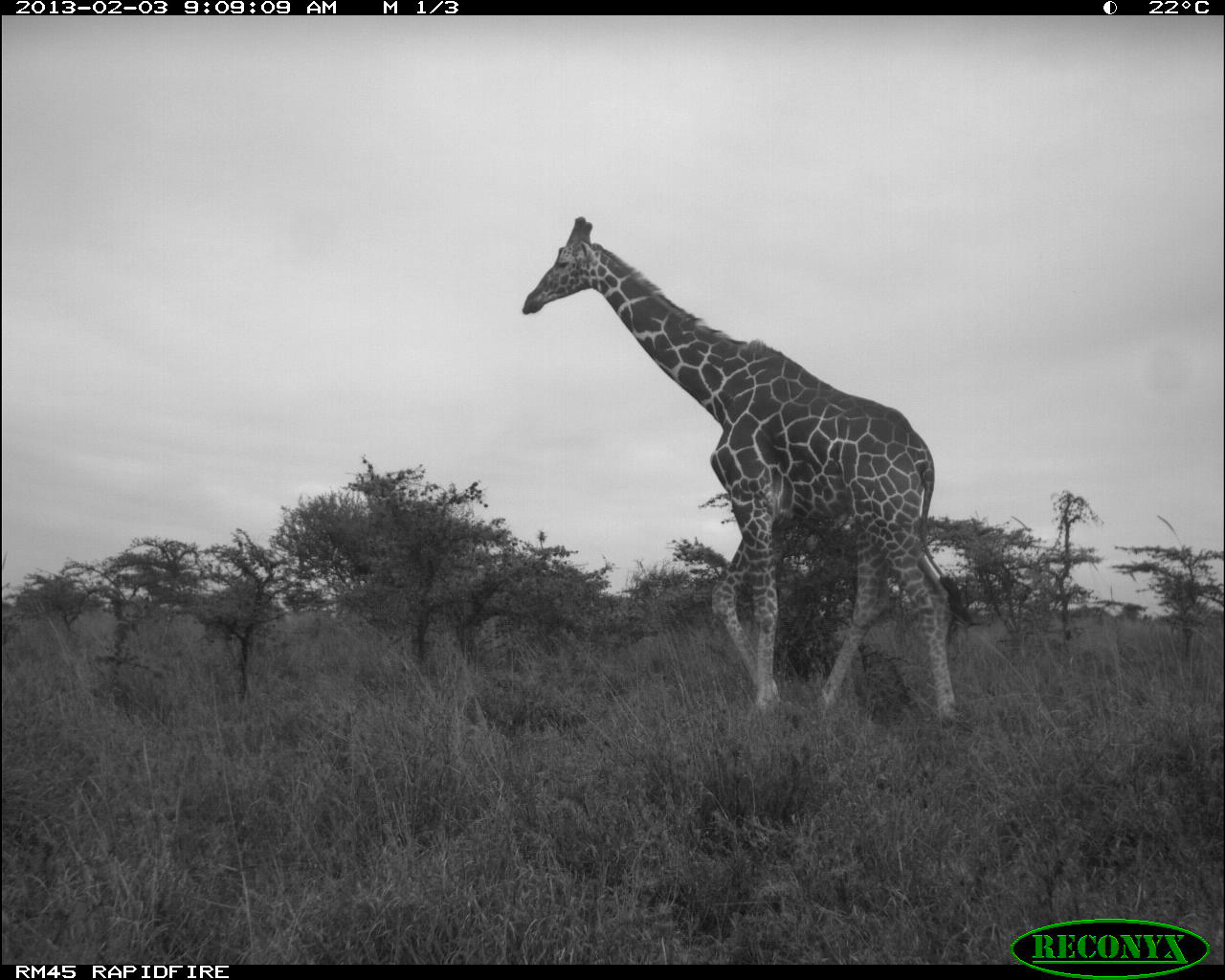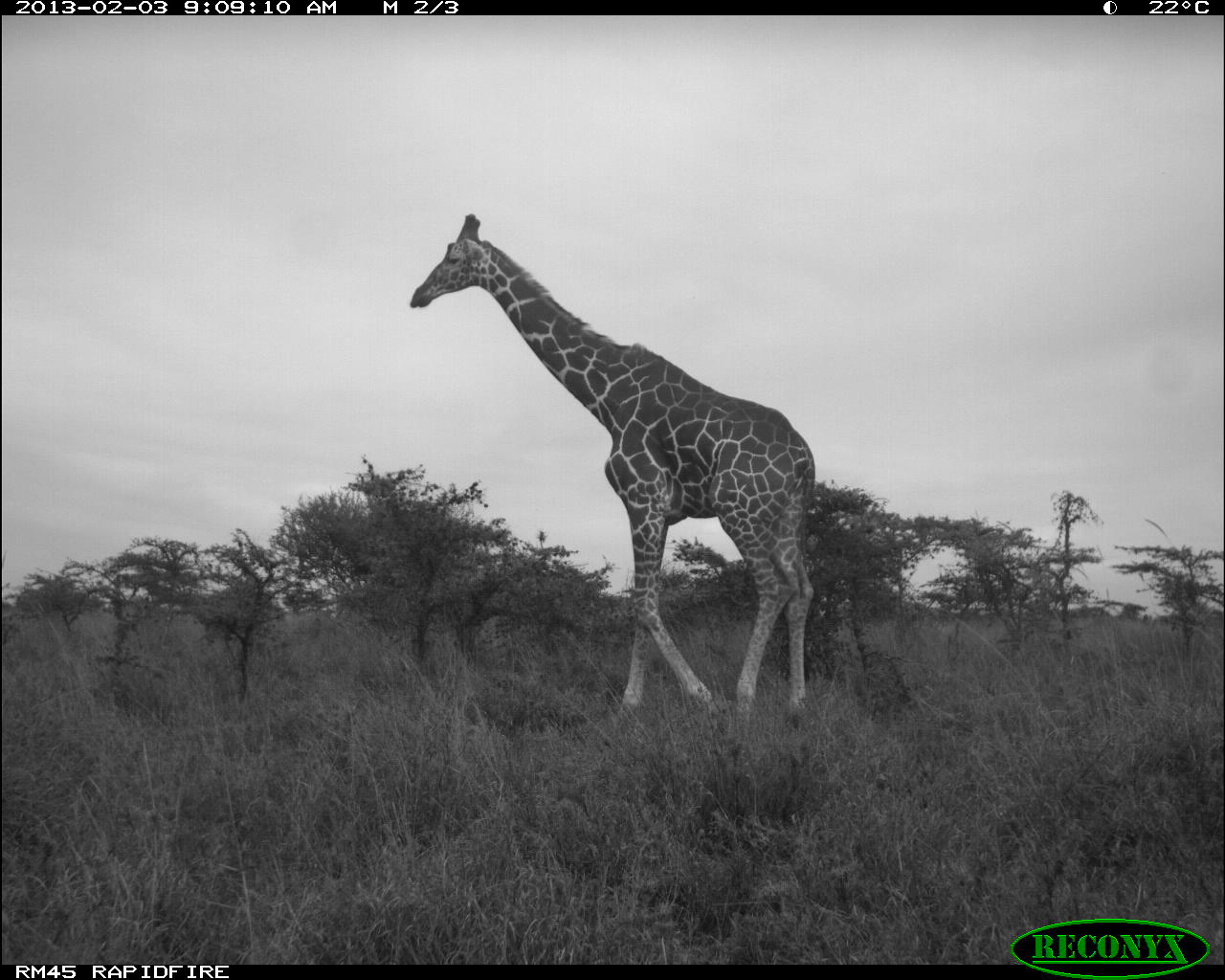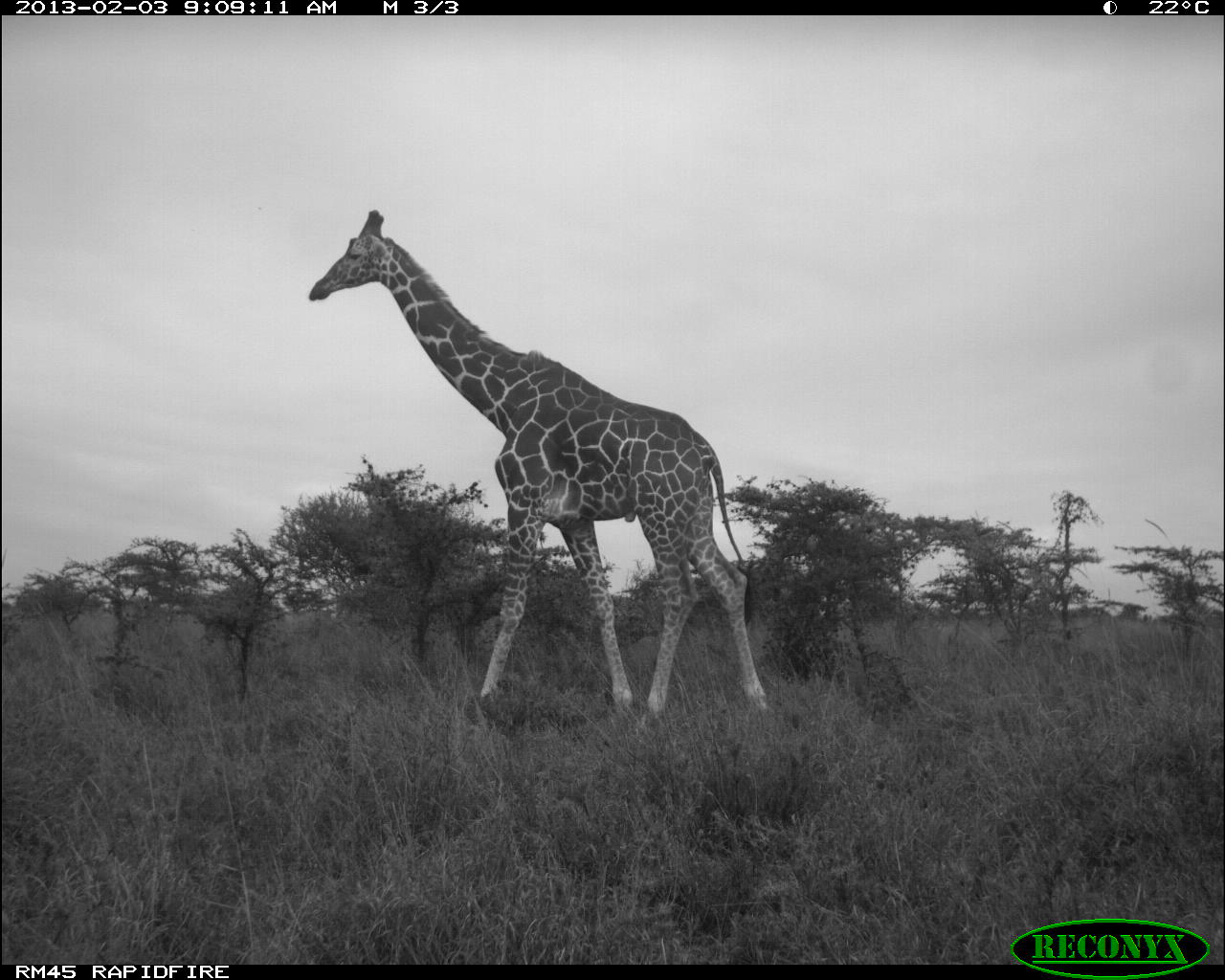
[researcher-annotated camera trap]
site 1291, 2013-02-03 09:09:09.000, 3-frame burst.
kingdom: Animalia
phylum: Chordata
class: Mammalia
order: Artiodactyla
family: Giraffidae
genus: Giraffa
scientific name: Giraffa camelopardalis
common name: giraffe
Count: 1.